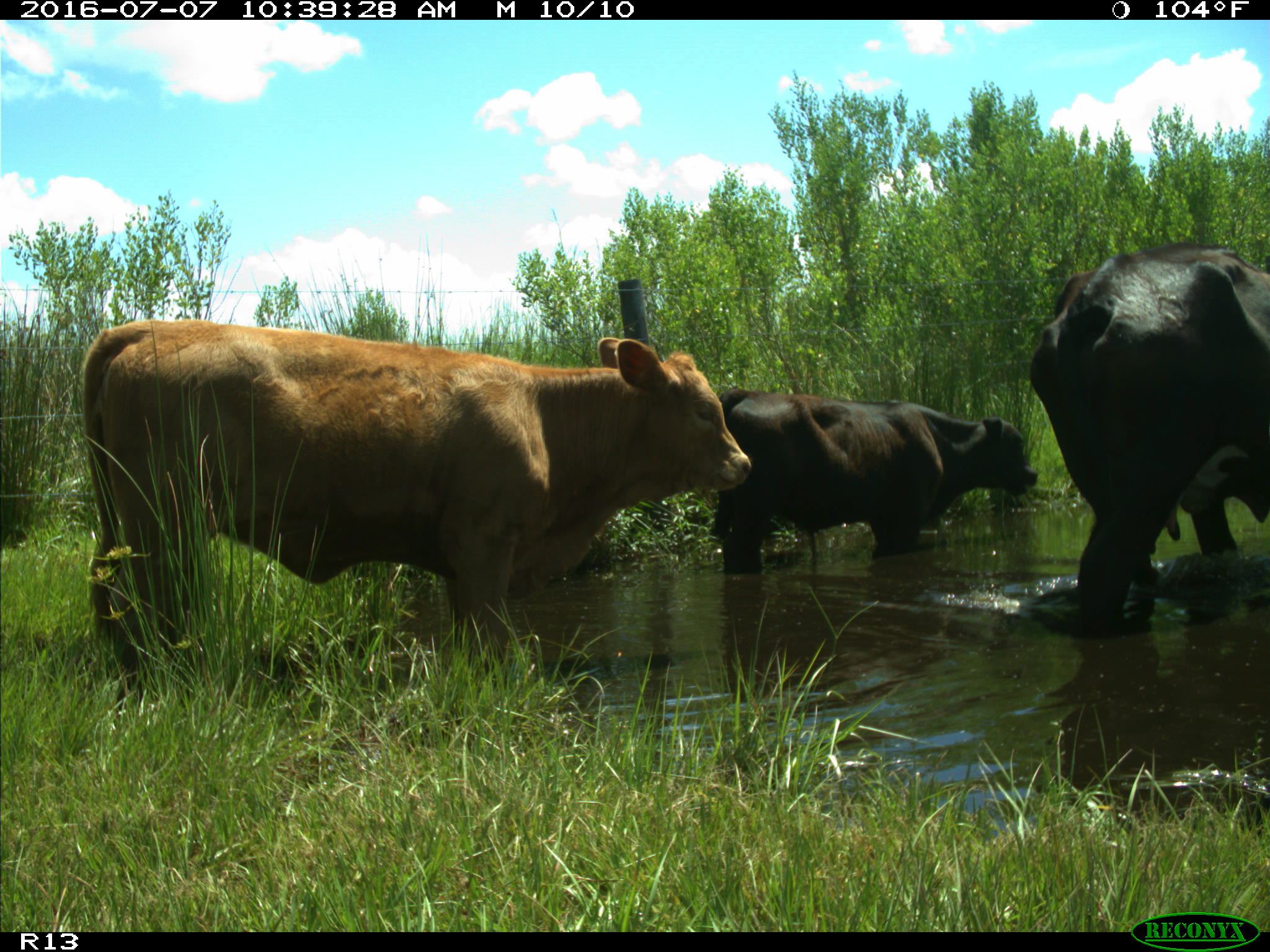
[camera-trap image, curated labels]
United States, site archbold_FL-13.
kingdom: Animalia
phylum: Chordata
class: Mammalia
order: Artiodactyla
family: Bovidae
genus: Bos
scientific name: Bos taurus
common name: domestic cow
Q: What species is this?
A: Bos taurus (domestic cow).